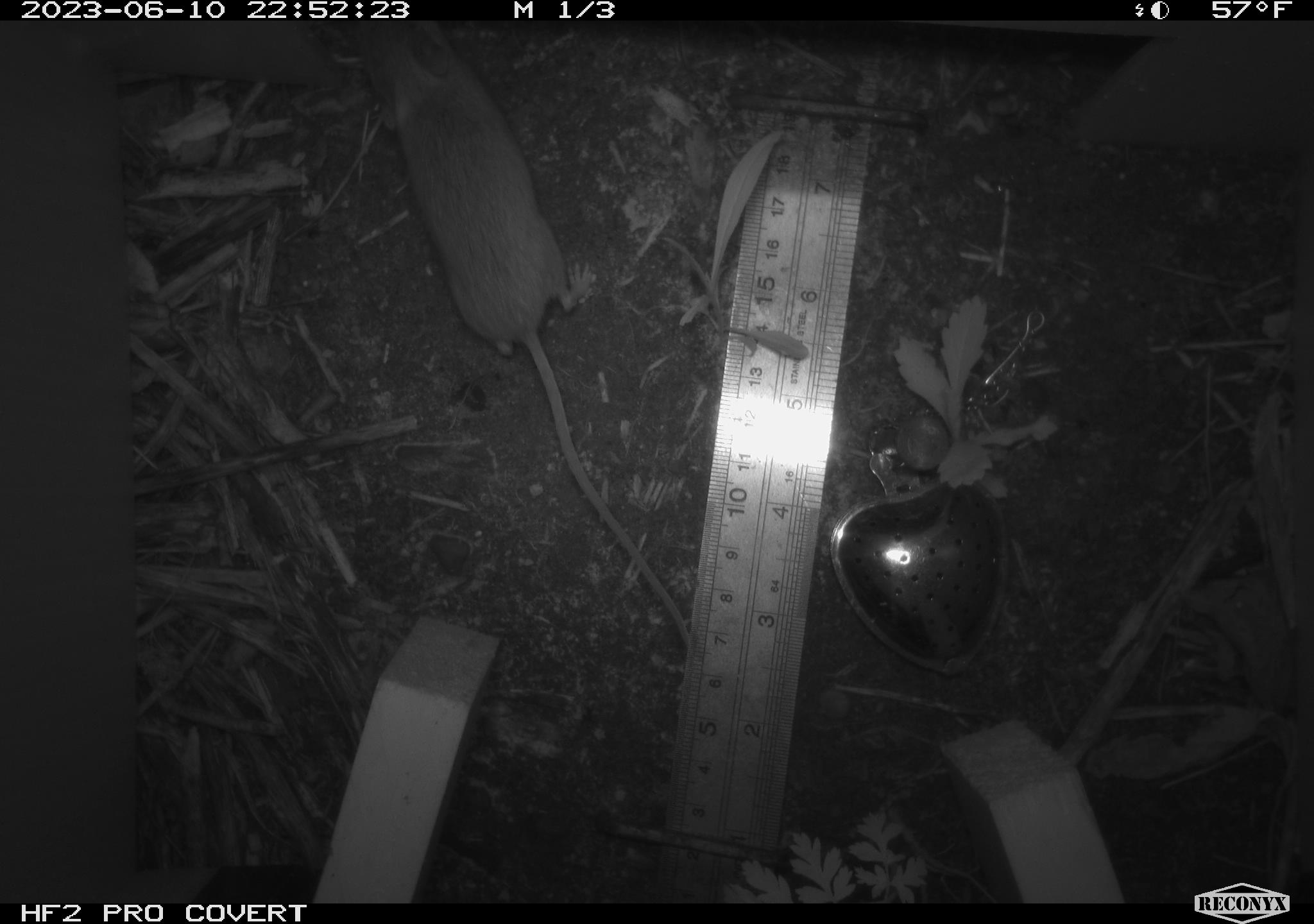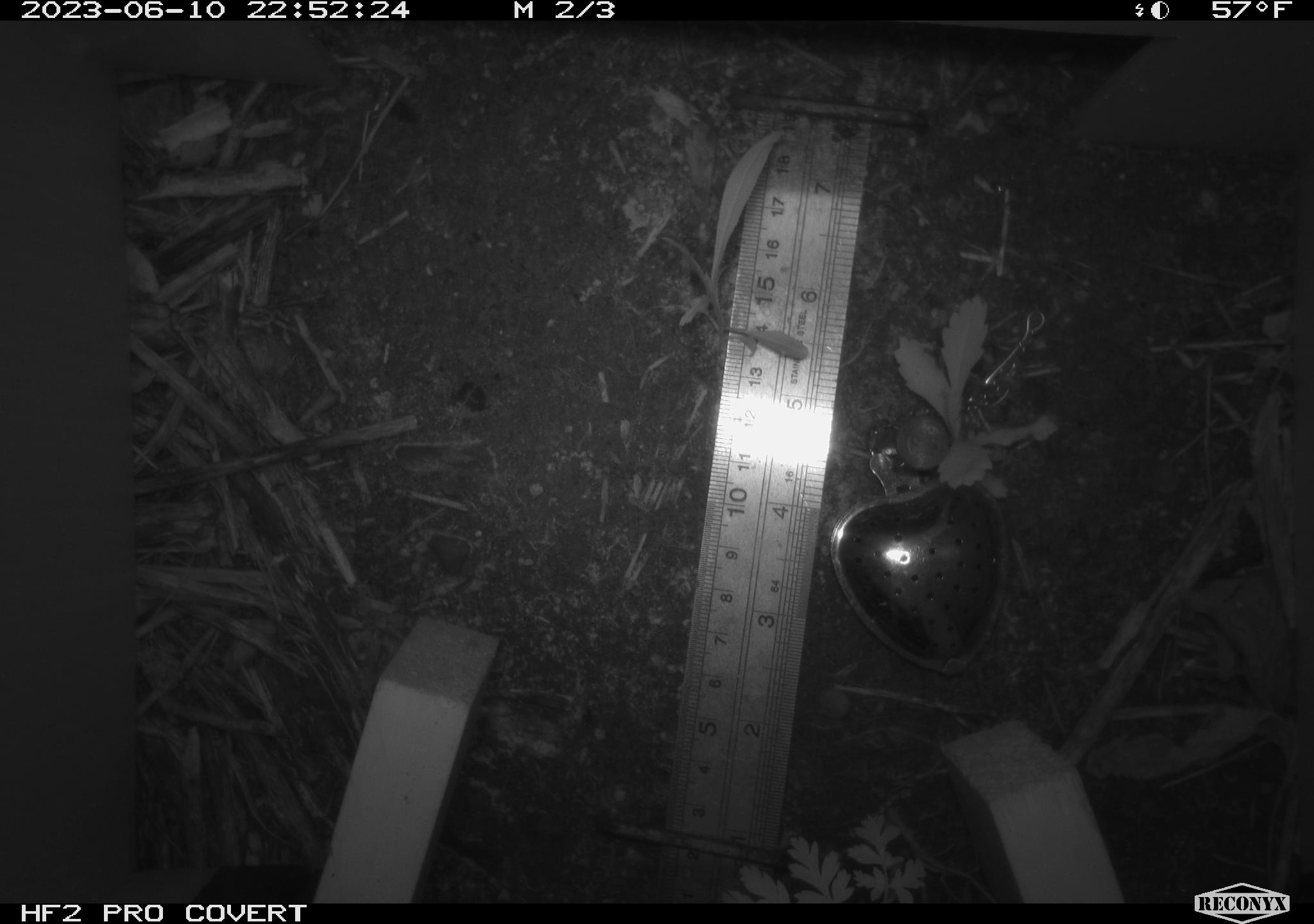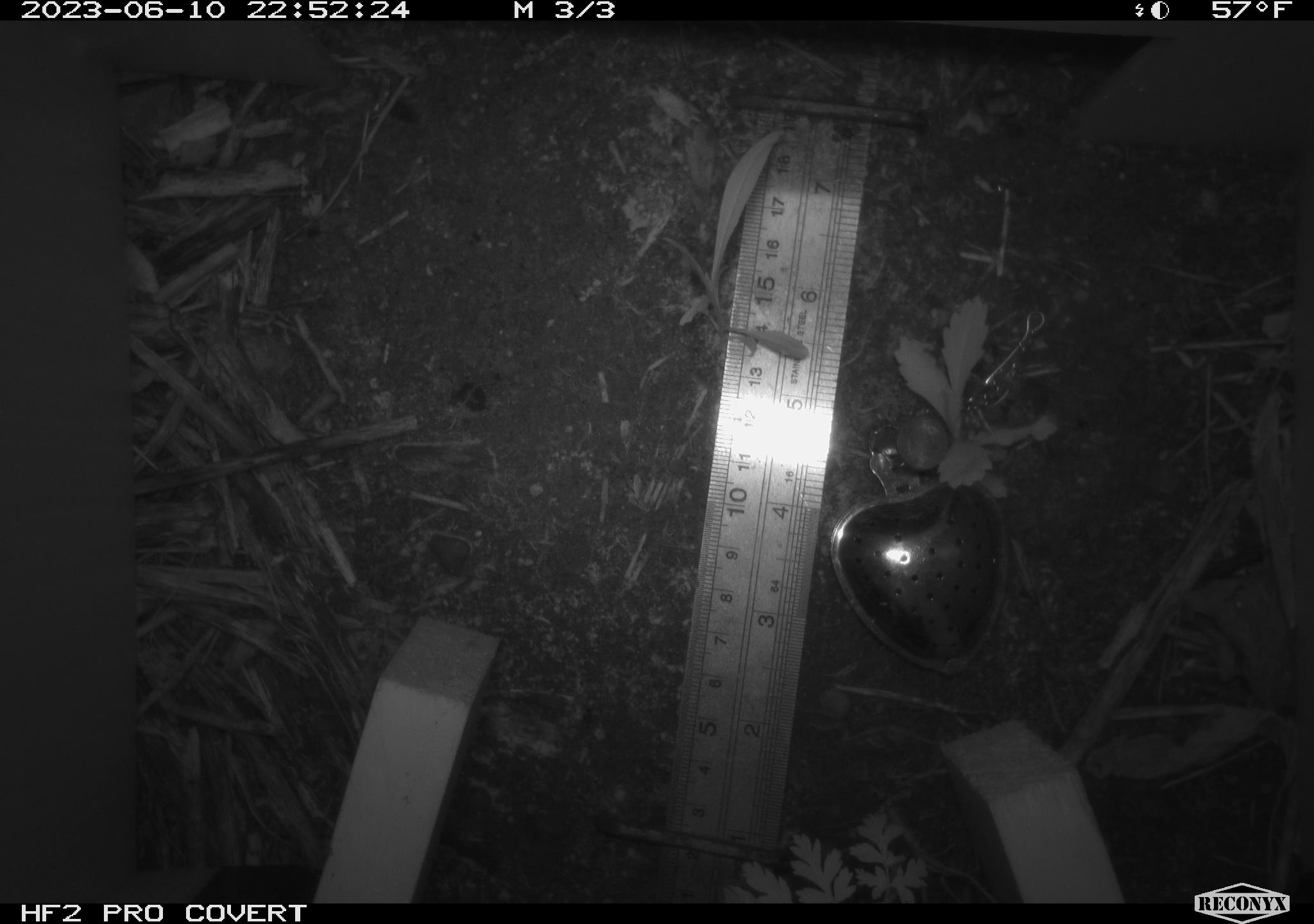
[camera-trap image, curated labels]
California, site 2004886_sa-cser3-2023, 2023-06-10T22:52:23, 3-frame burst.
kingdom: Animalia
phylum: Chordata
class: Mammalia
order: Rodentia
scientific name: Rodentia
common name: mouse species